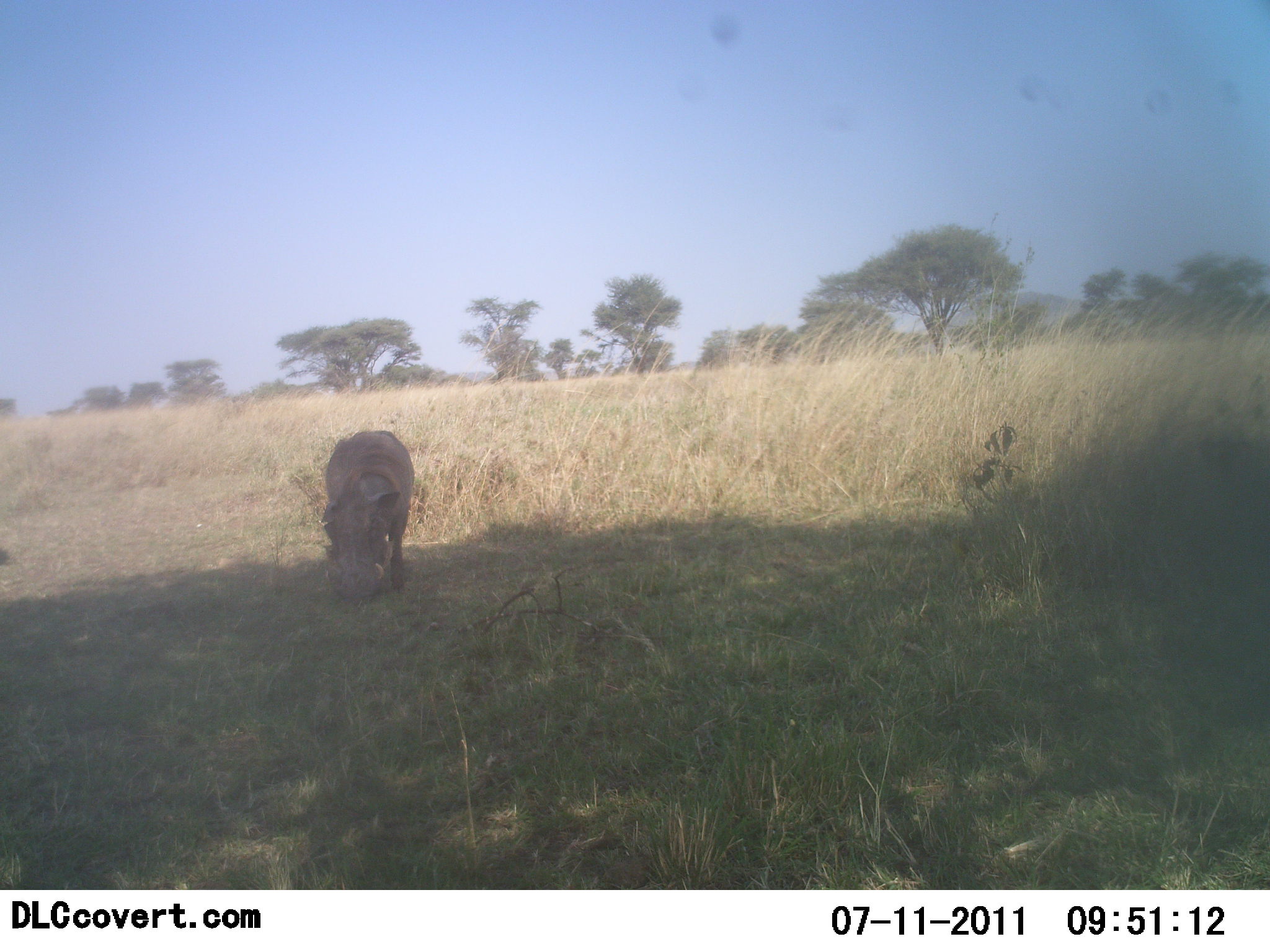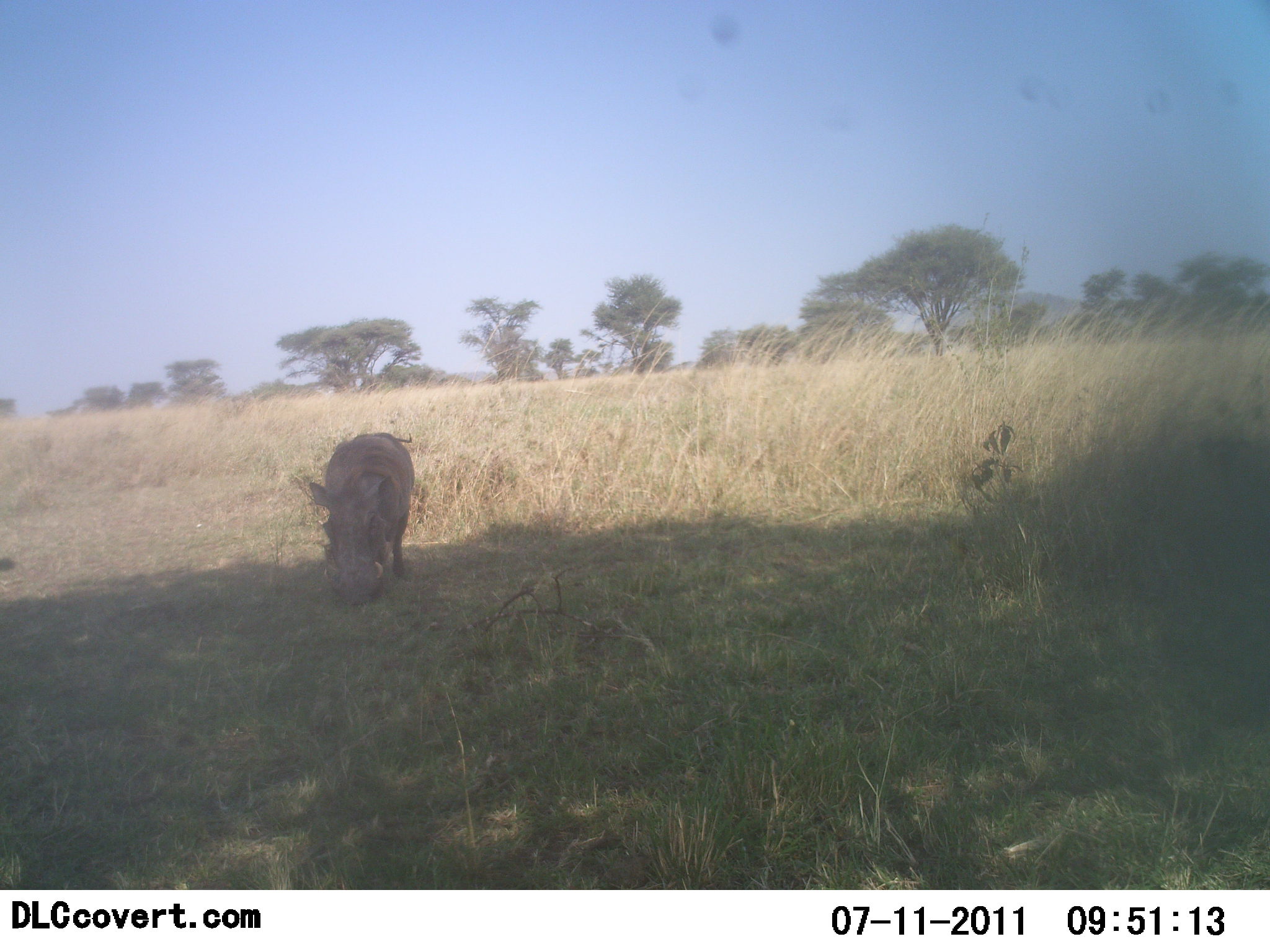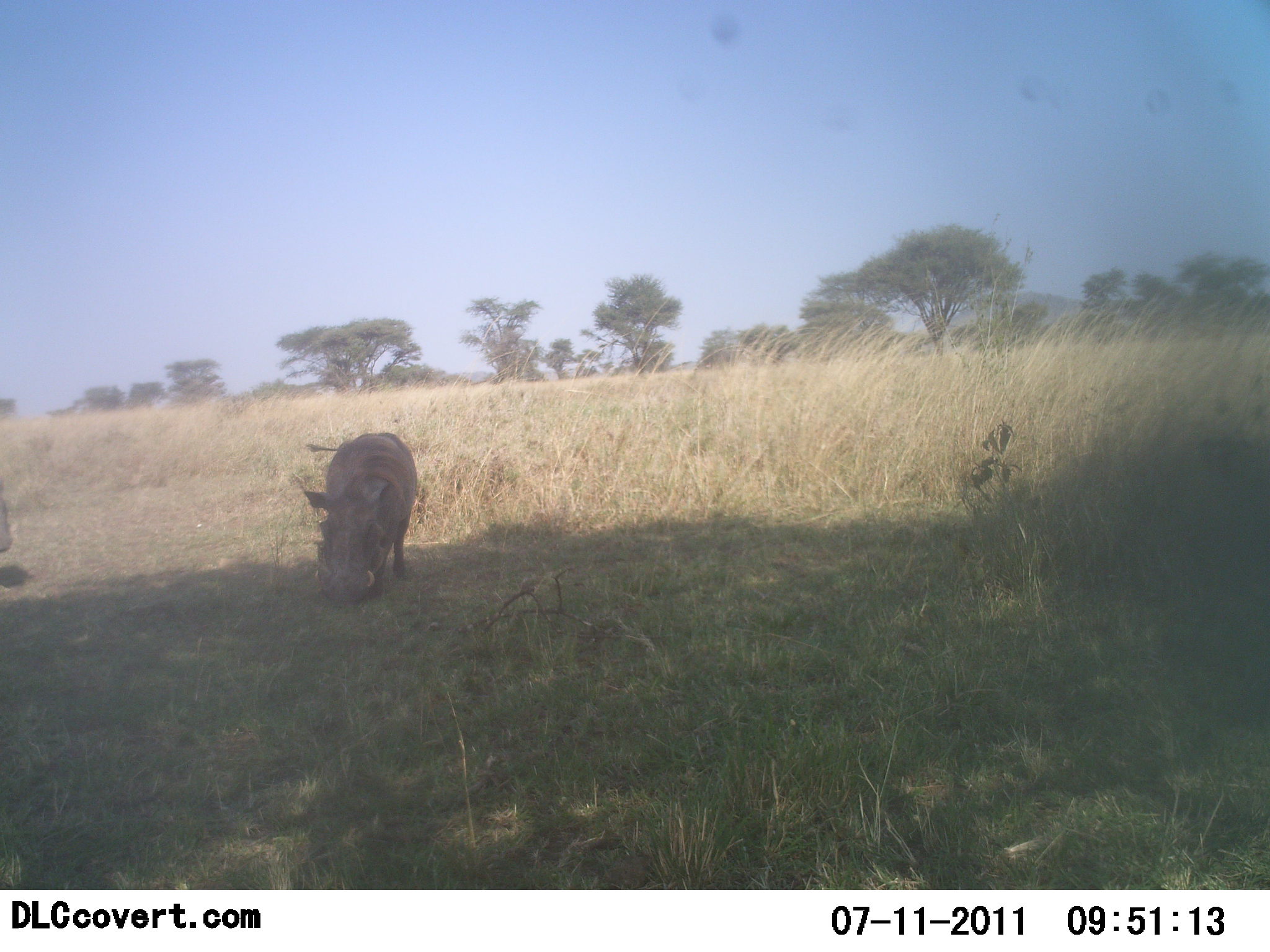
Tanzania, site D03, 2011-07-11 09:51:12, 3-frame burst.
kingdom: Animalia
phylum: Chordata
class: Mammalia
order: Artiodactyla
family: Suidae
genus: Phacochoerus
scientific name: Phacochoerus africanus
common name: warthog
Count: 2.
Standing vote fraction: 38%.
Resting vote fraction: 0%.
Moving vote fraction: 8%.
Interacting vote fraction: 0%.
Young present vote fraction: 0%.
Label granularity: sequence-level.